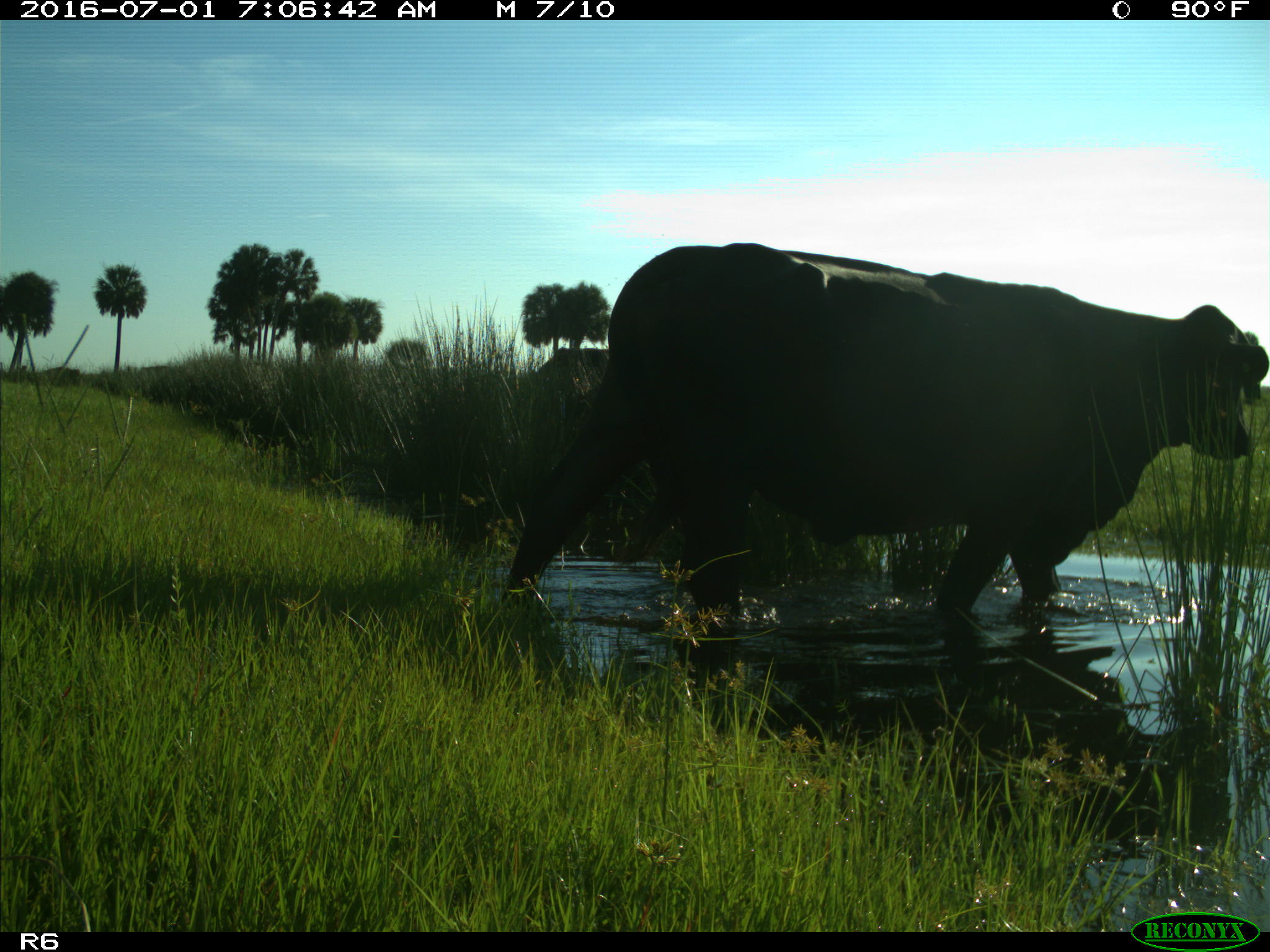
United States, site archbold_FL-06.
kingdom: Animalia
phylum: Chordata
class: Mammalia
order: Artiodactyla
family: Bovidae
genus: Bos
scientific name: Bos taurus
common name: domestic cow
Bos taurus (domestic cow).